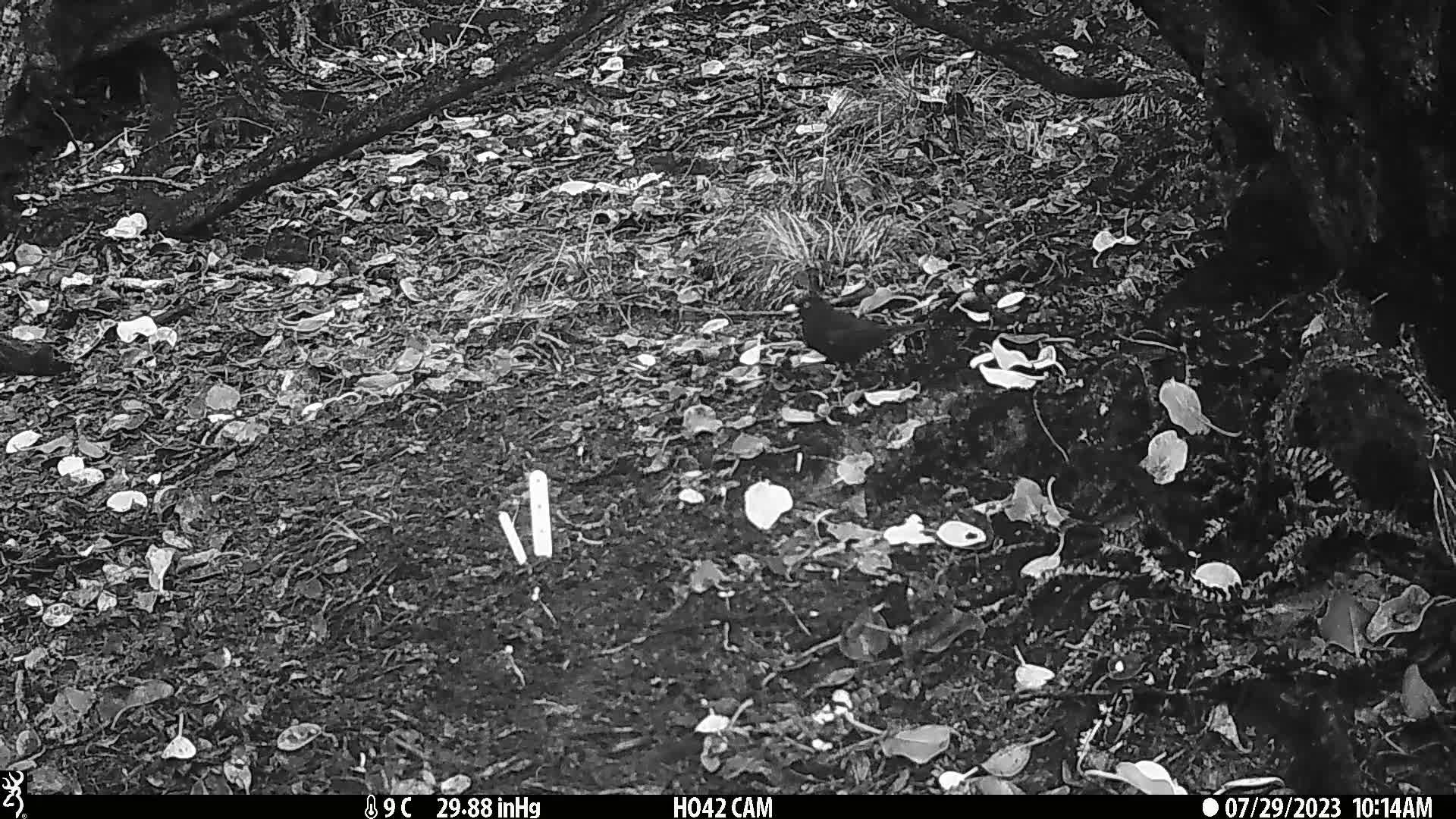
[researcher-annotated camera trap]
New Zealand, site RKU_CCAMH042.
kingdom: Animalia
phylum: Chordata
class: Aves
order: Passeriformes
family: Turdidae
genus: Turdus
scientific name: Turdus merula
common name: eurasian blackbird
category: blackbird